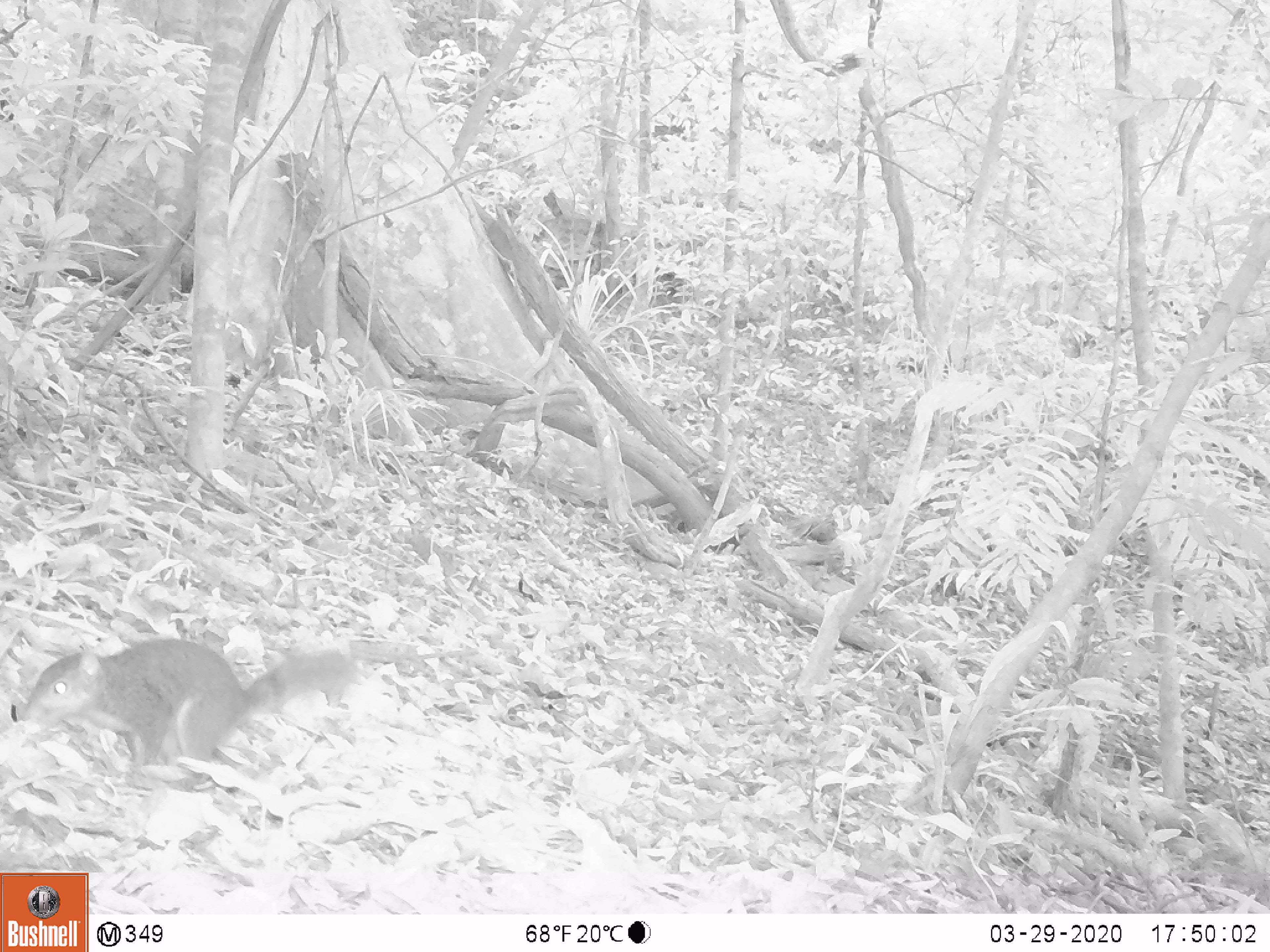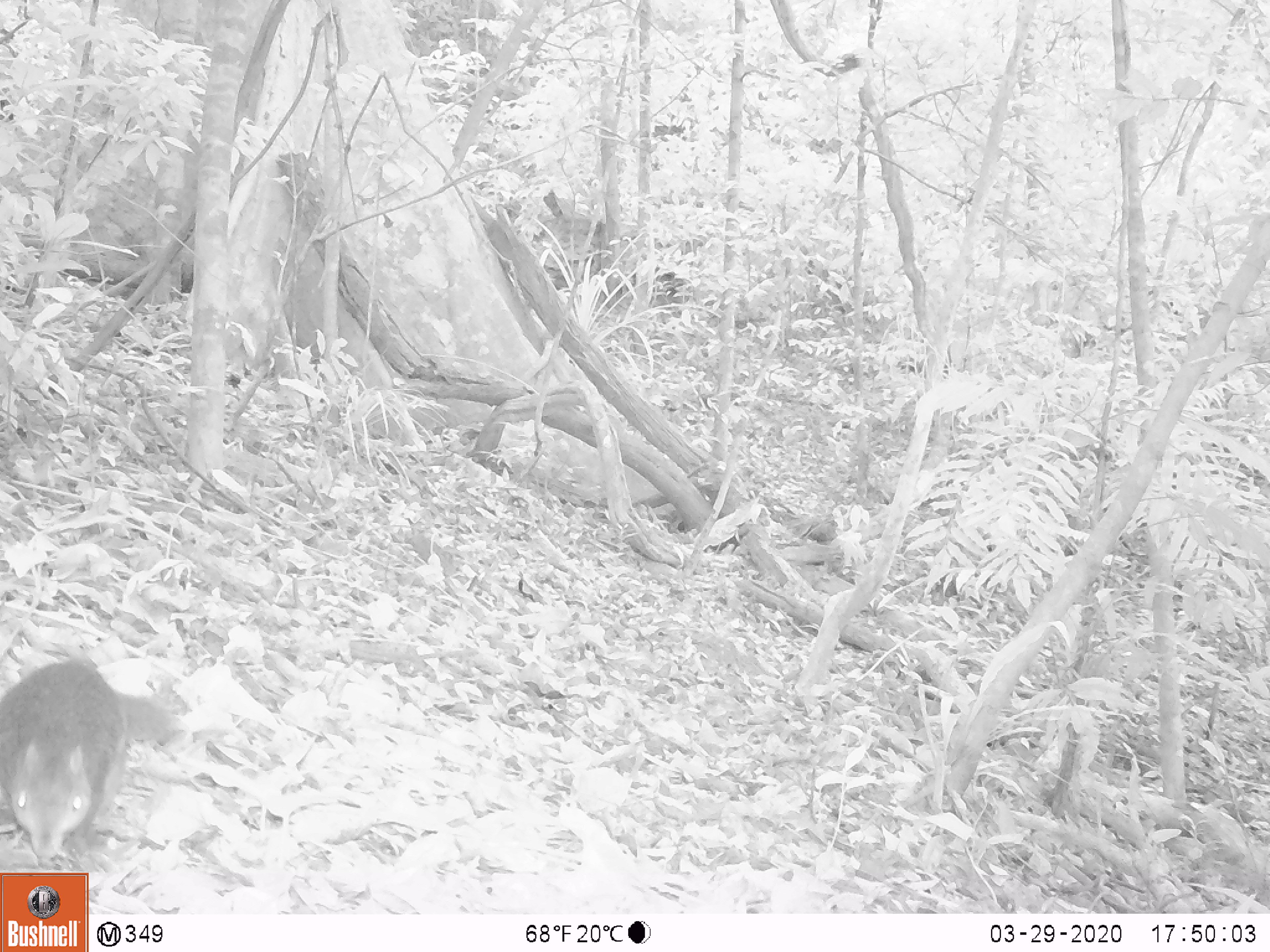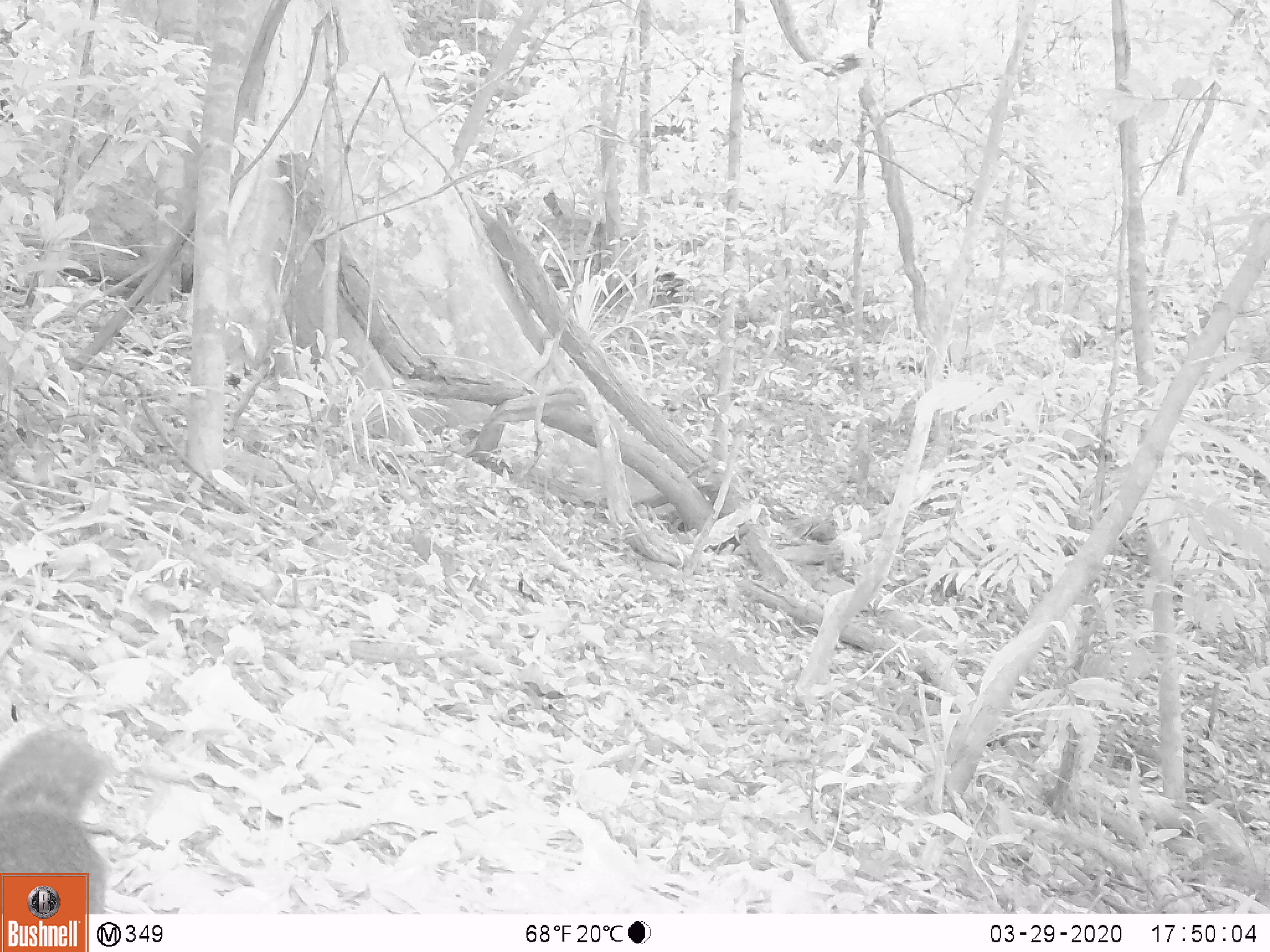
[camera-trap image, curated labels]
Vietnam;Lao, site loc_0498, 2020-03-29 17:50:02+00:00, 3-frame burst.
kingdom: Animalia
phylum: Chordata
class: Mammalia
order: Scandentia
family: Tupaiidae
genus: Tupaia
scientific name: Tupaia belangeri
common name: northern treeshrew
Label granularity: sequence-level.